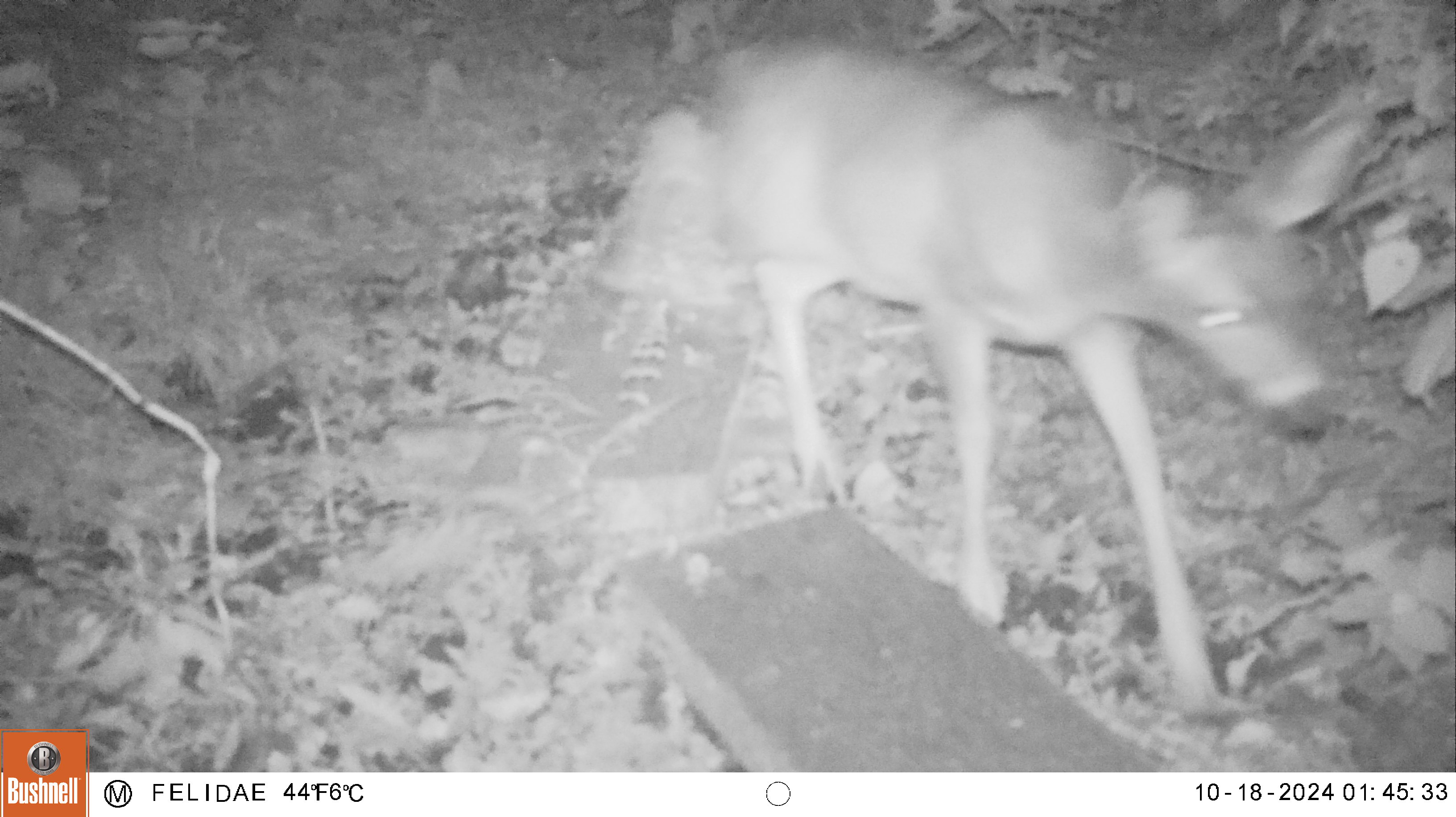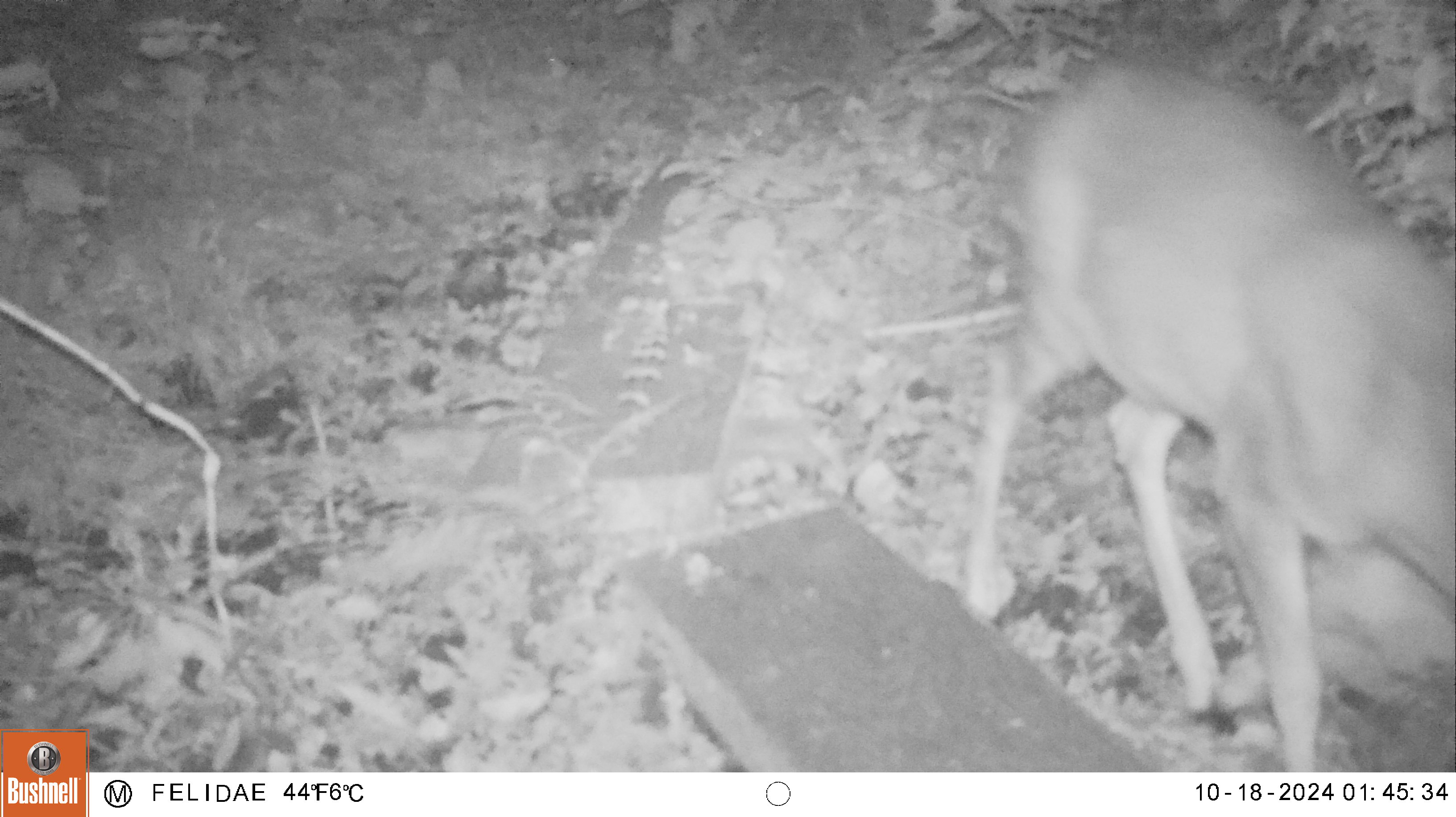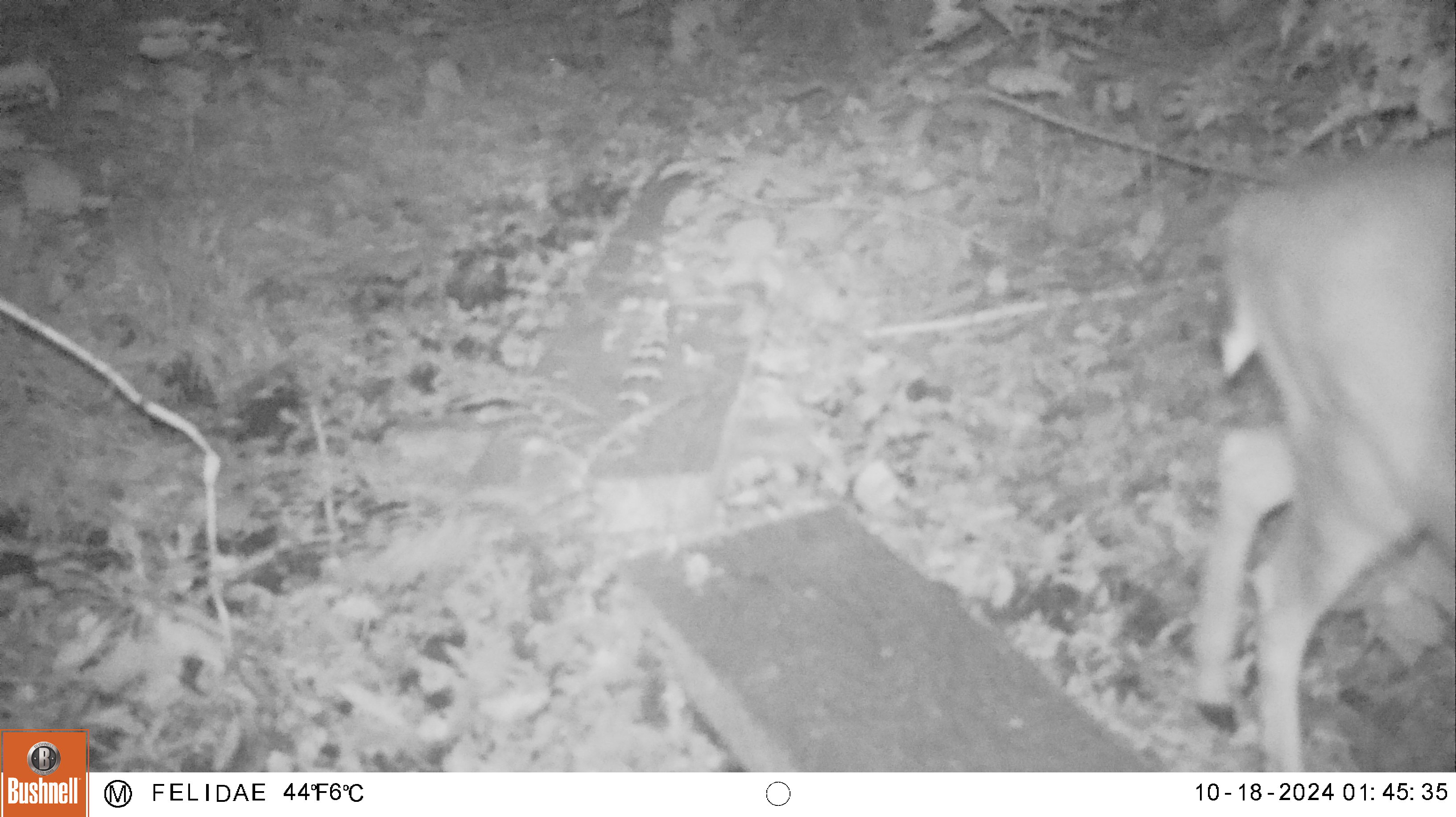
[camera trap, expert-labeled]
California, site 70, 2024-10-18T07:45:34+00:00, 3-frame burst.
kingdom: Animalia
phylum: Chordata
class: Mammalia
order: Artiodactyla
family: Cervidae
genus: Odocoileus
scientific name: Odocoileus hemionus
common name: mule deer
Mule deer (Odocoileus hemionus).